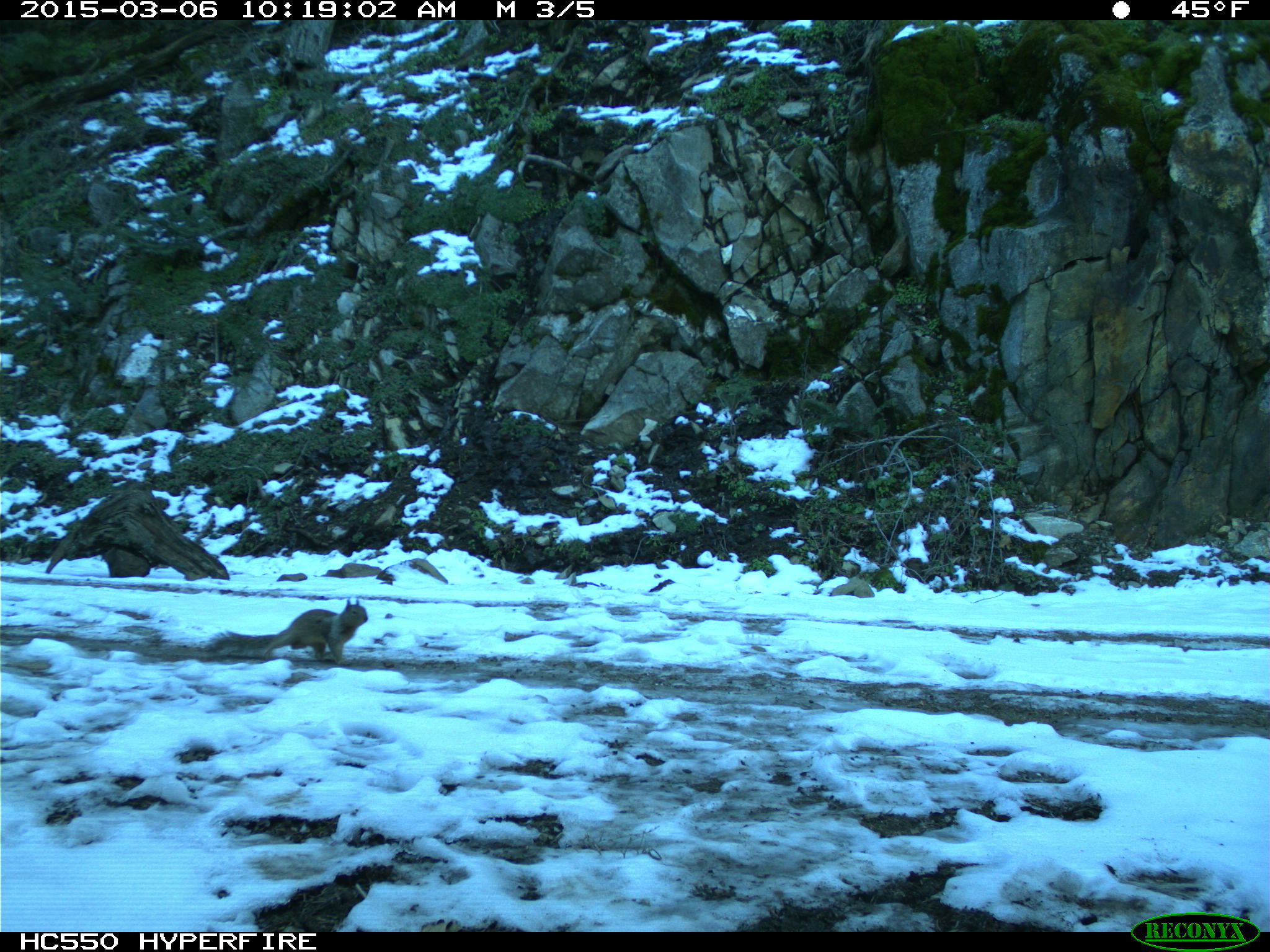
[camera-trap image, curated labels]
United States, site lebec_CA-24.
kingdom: Animalia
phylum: Chordata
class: Mammalia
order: Rodentia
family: Sciuridae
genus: Otospermophilus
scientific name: Otospermophilus beecheyi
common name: california ground squirrel